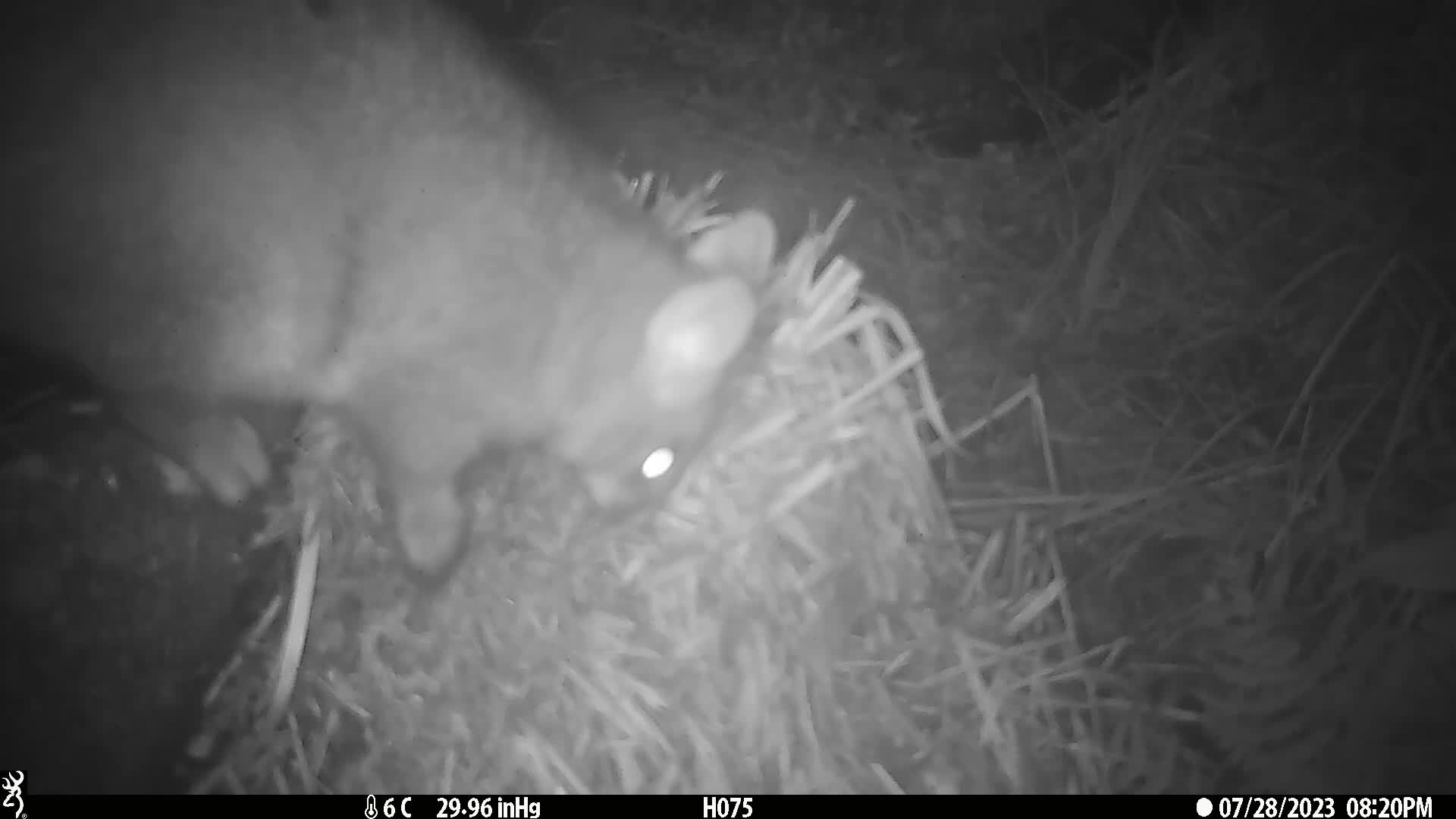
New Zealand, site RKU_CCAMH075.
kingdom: Animalia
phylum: Chordata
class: Mammalia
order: Diprotodontia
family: Phalangeridae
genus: Trichosurus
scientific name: Trichosurus vulpecula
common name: common brushtail possum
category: possum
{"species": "possum (common brushtail possum) (Trichosurus vulpecula)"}